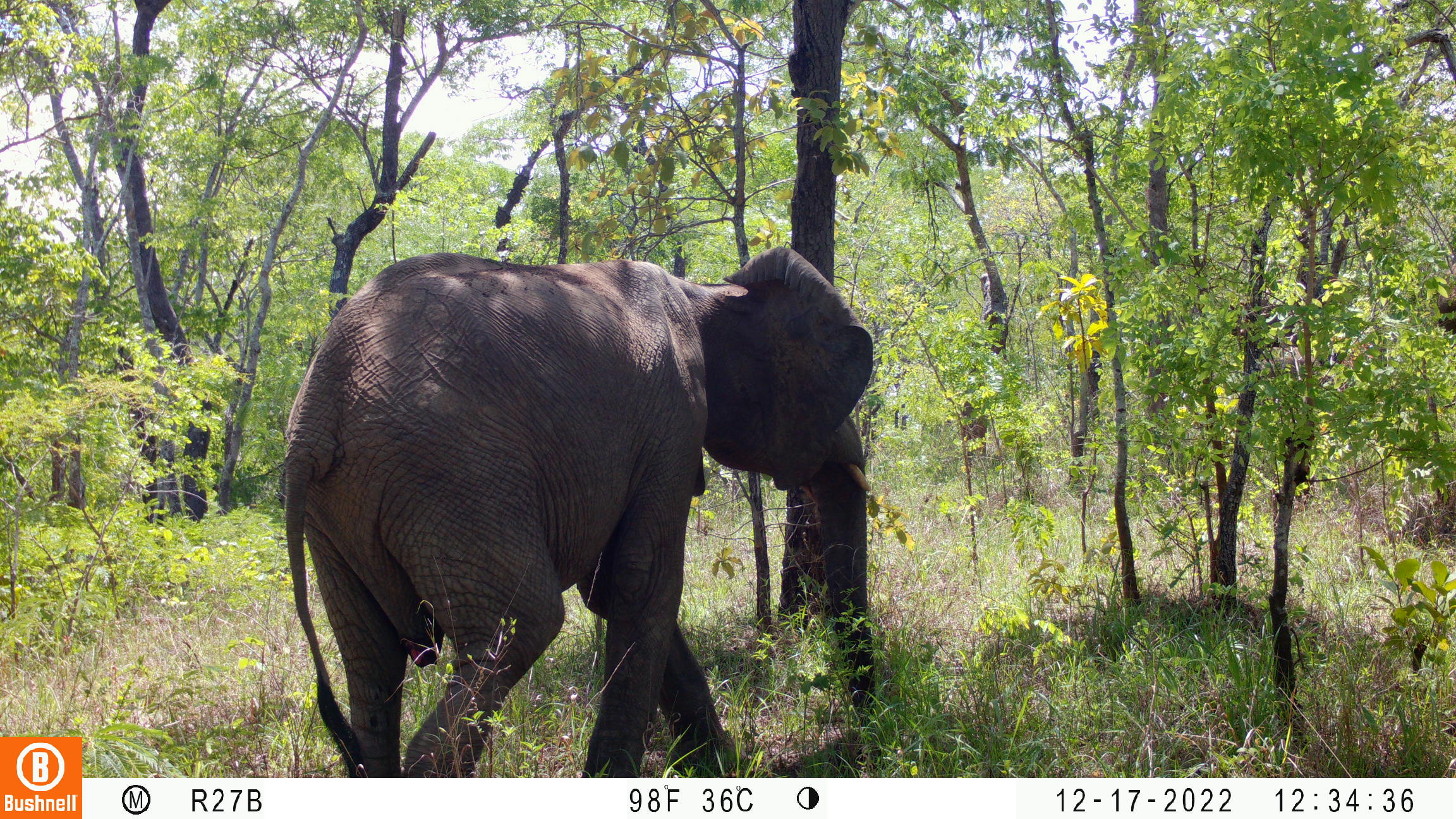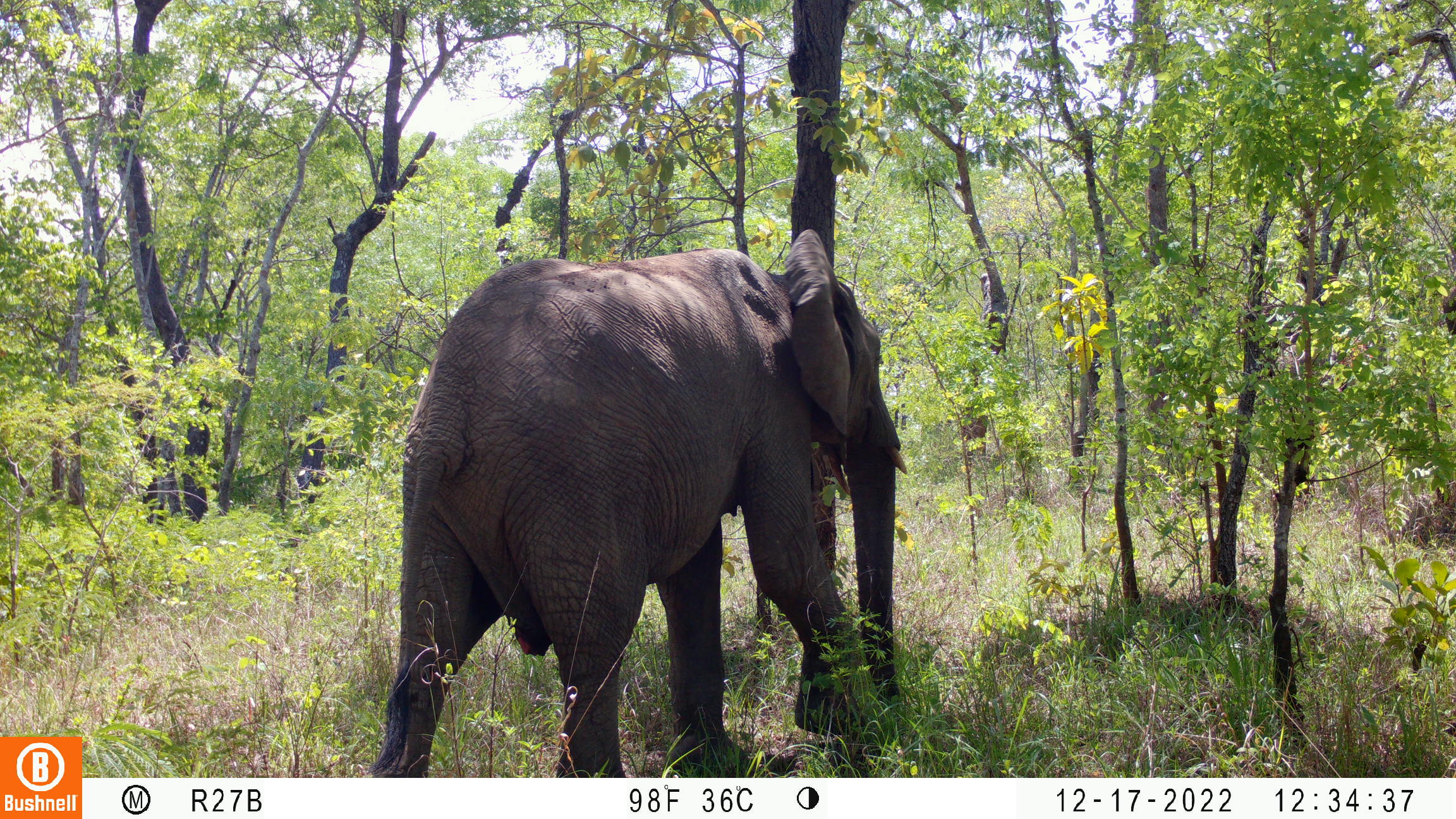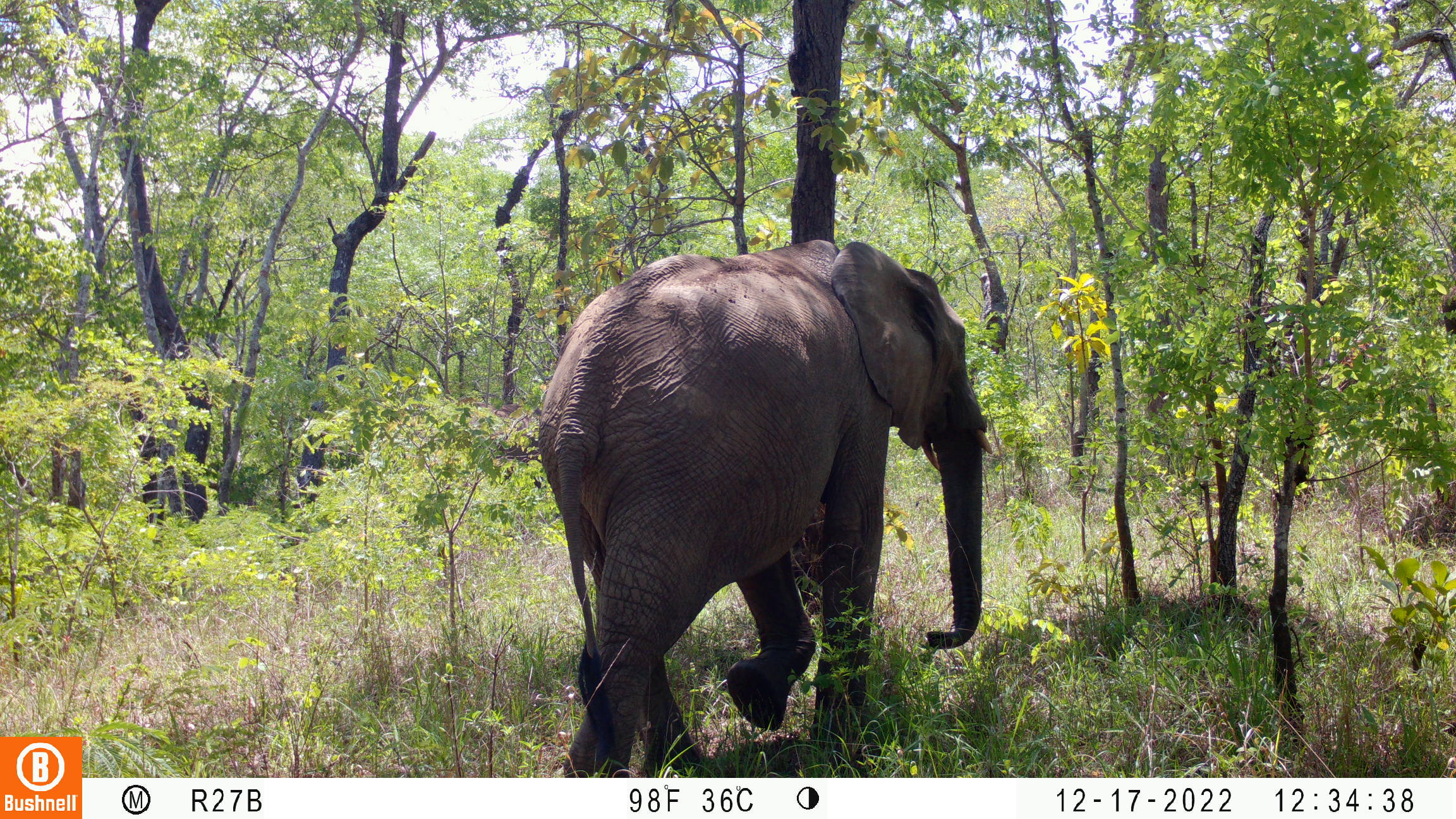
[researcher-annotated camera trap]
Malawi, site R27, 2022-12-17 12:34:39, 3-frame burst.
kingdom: Animalia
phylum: Chordata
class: Mammalia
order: Proboscidea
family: Elephantidae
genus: Loxodonta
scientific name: Loxodonta africana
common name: african savanna elephant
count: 1